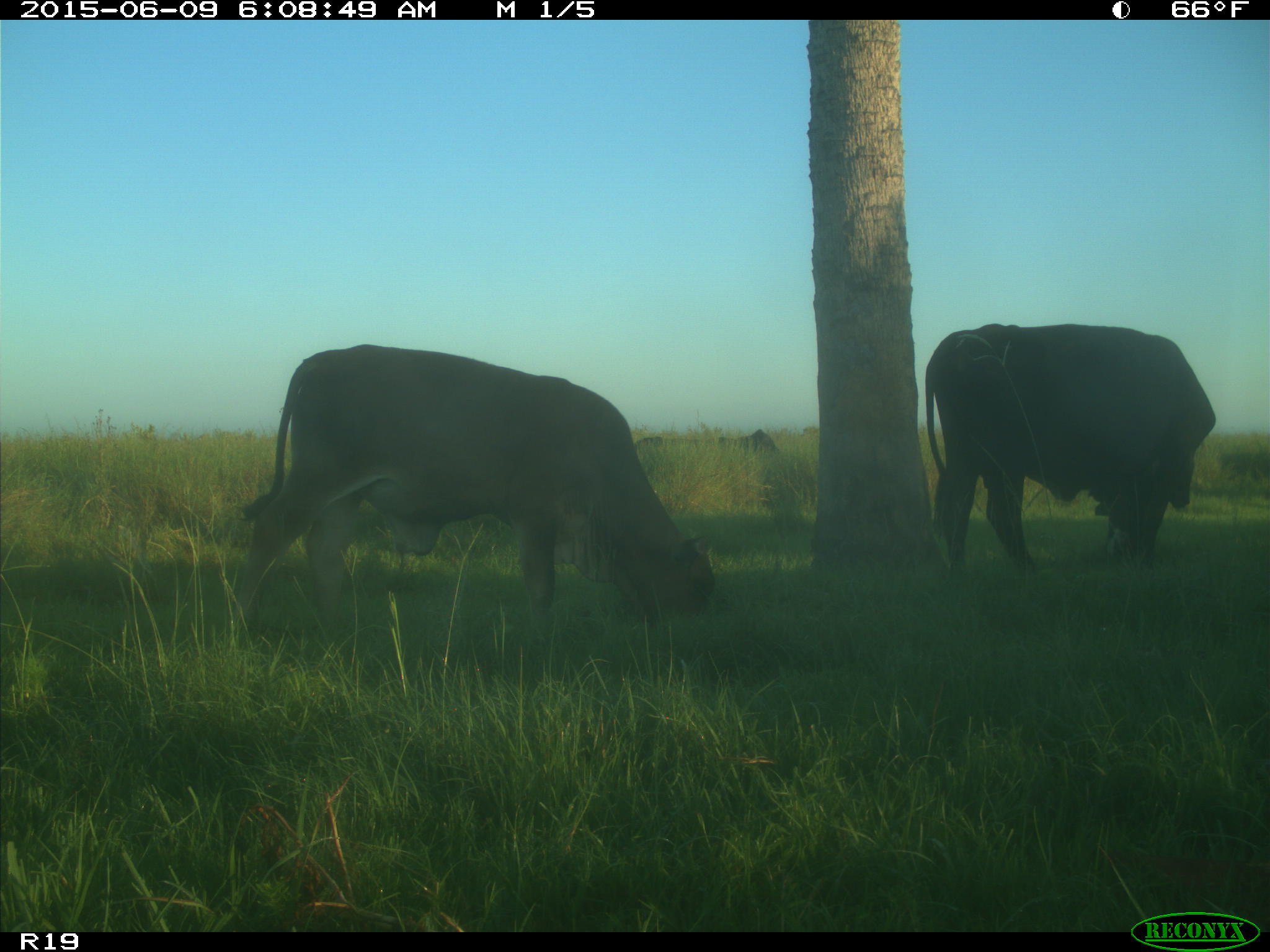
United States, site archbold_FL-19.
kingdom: Animalia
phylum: Chordata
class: Mammalia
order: Artiodactyla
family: Bovidae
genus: Bos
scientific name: Bos taurus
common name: domestic cow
Bos taurus (domestic cow).